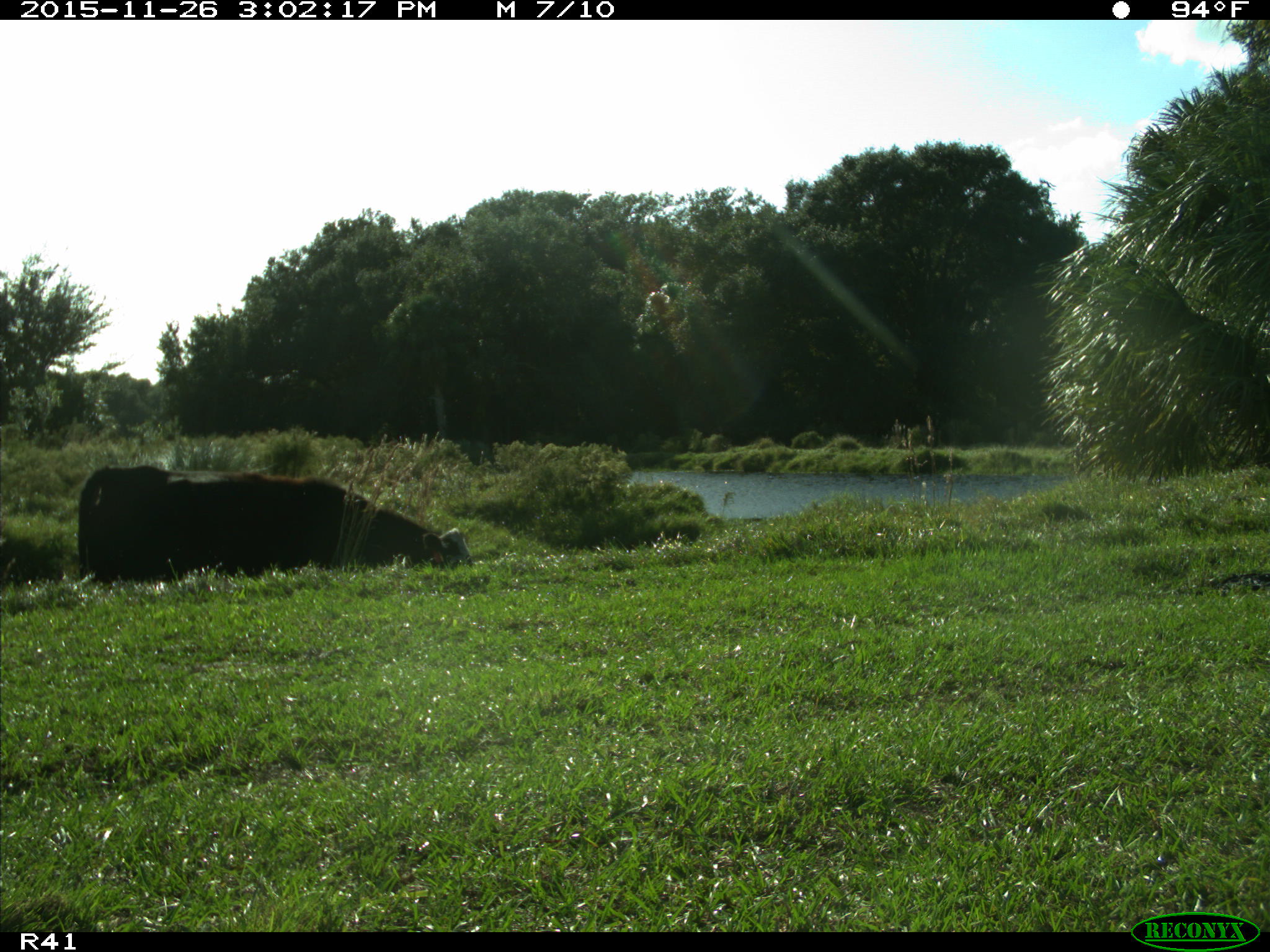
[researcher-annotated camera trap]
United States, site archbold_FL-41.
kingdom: Animalia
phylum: Chordata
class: Mammalia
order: Artiodactyla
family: Bovidae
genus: Bos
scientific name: Bos taurus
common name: domestic cow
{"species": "Bos taurus (domestic cow)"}